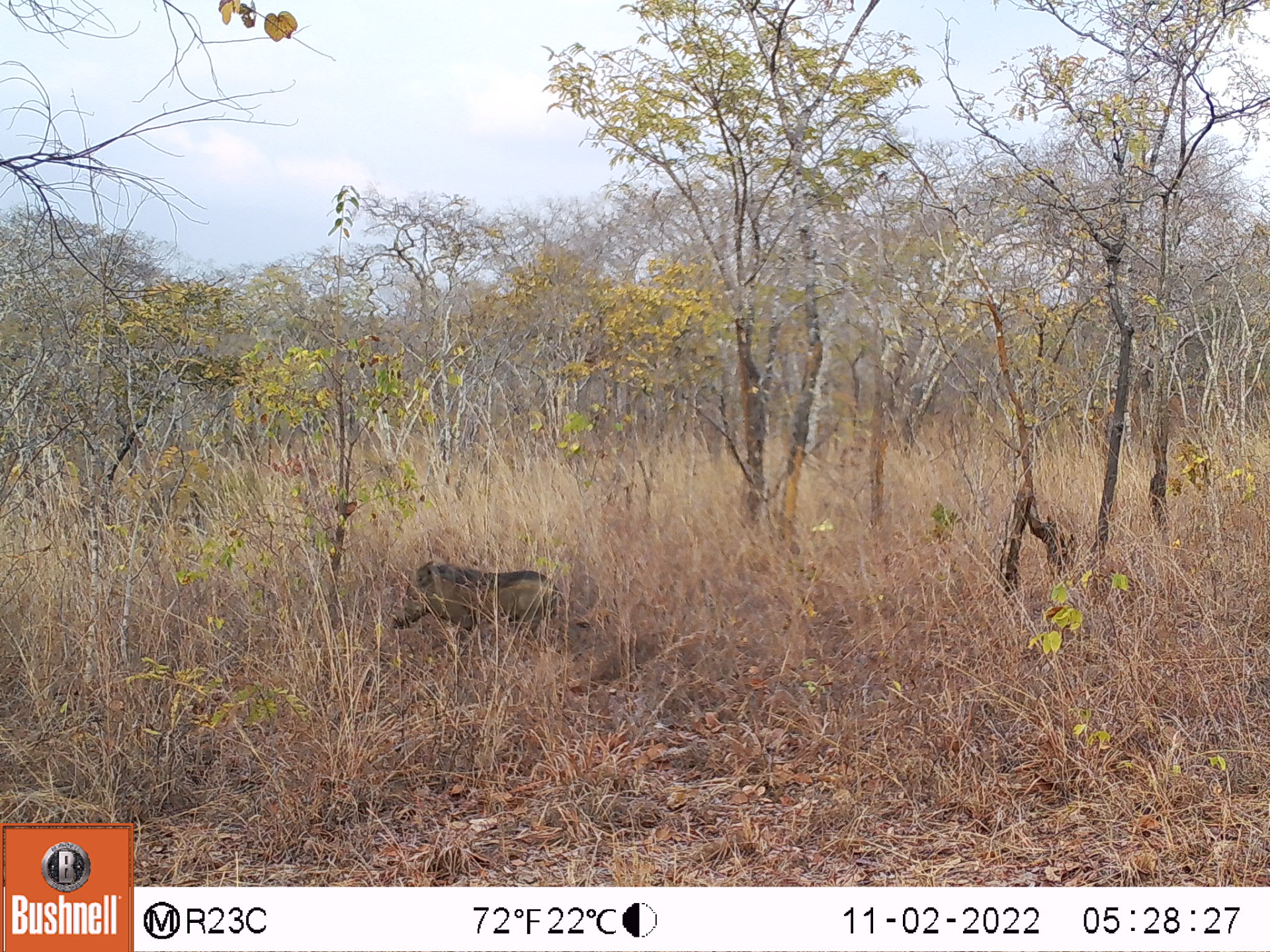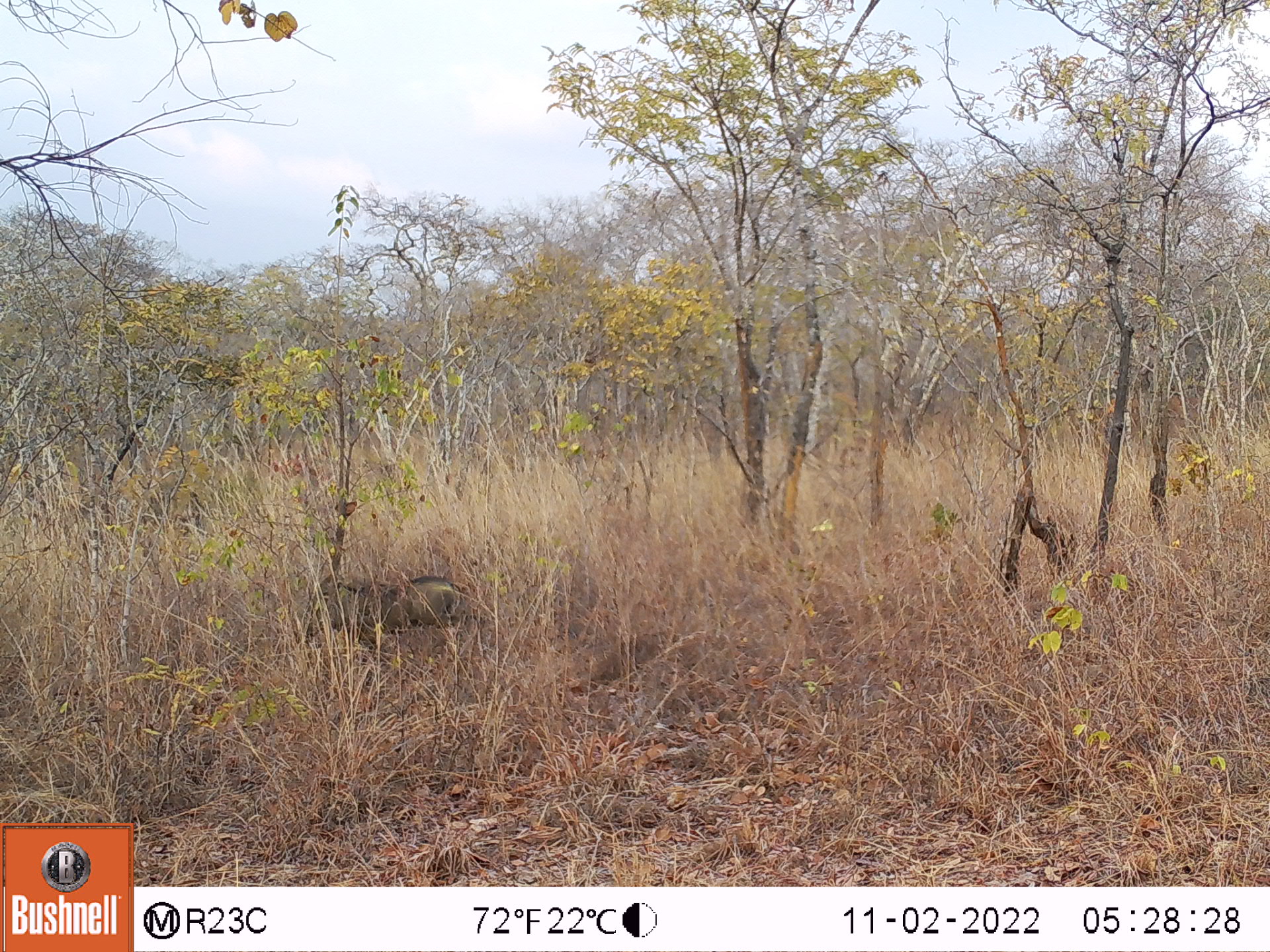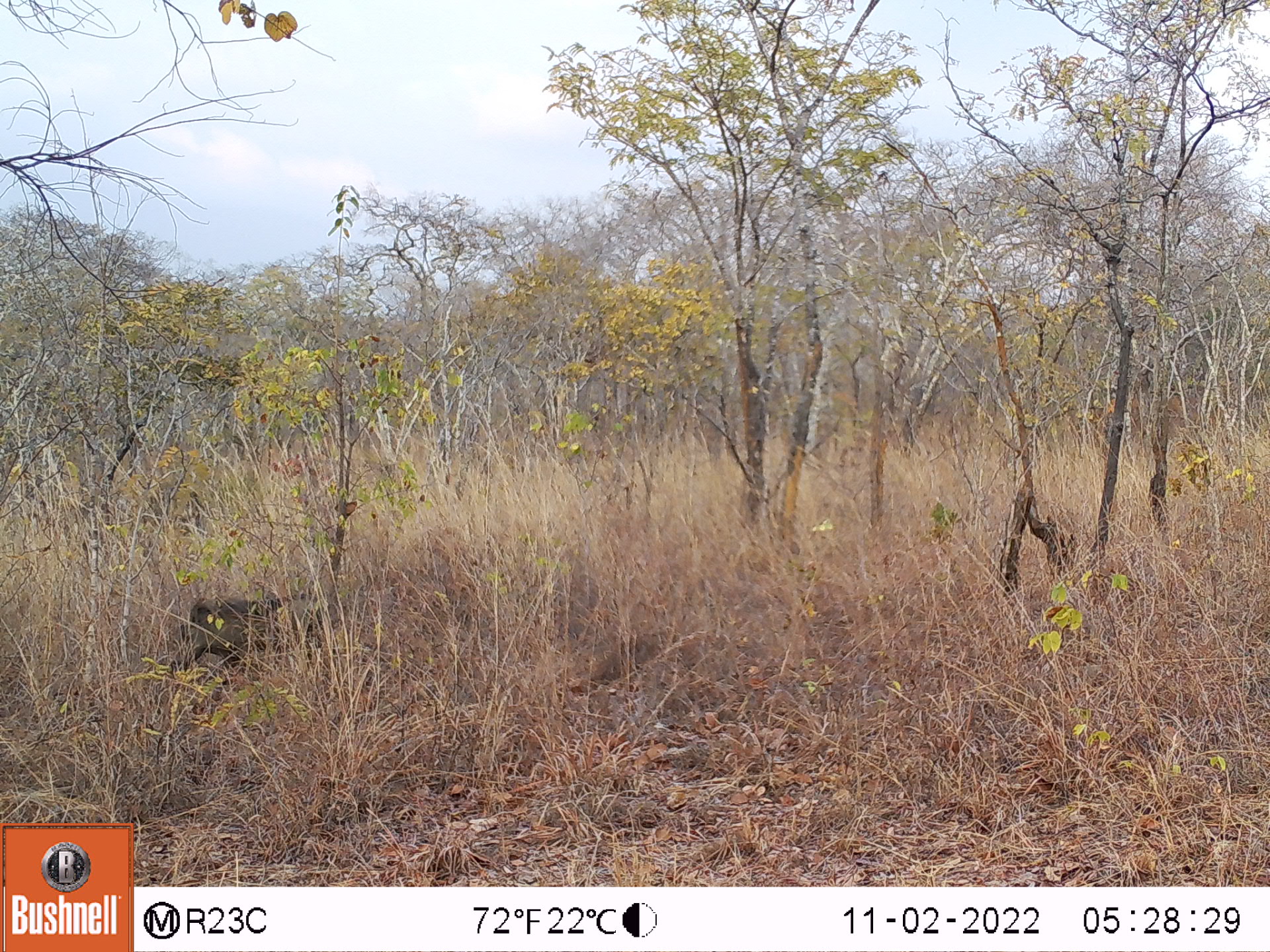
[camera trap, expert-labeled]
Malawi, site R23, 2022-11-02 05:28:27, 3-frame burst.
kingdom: Animalia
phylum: Chordata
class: Mammalia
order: Artiodactyla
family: Suidae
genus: Phacochoerus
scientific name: Phacochoerus africanus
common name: common warthog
Common warthog (Phacochoerus africanus), count 1.